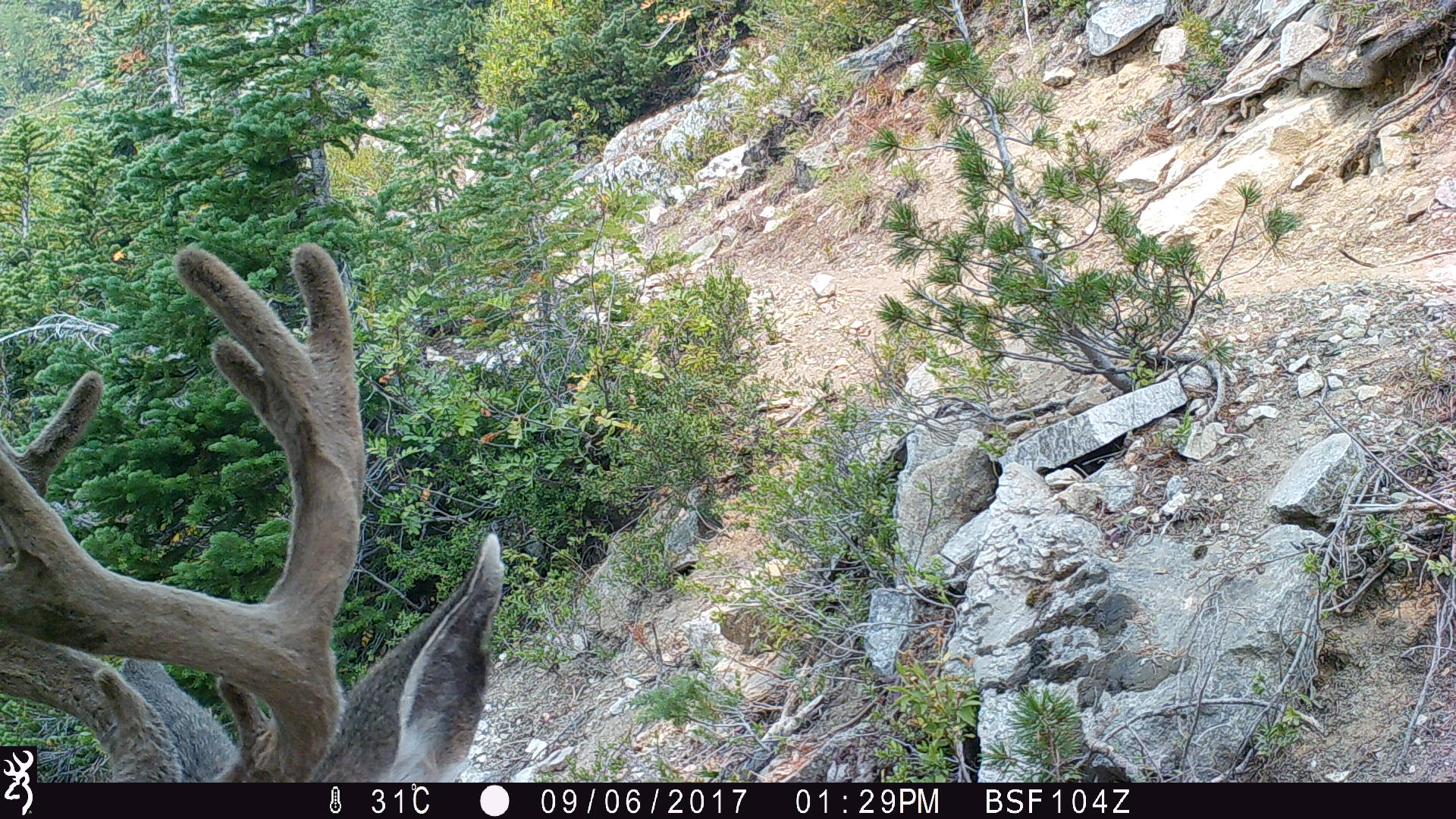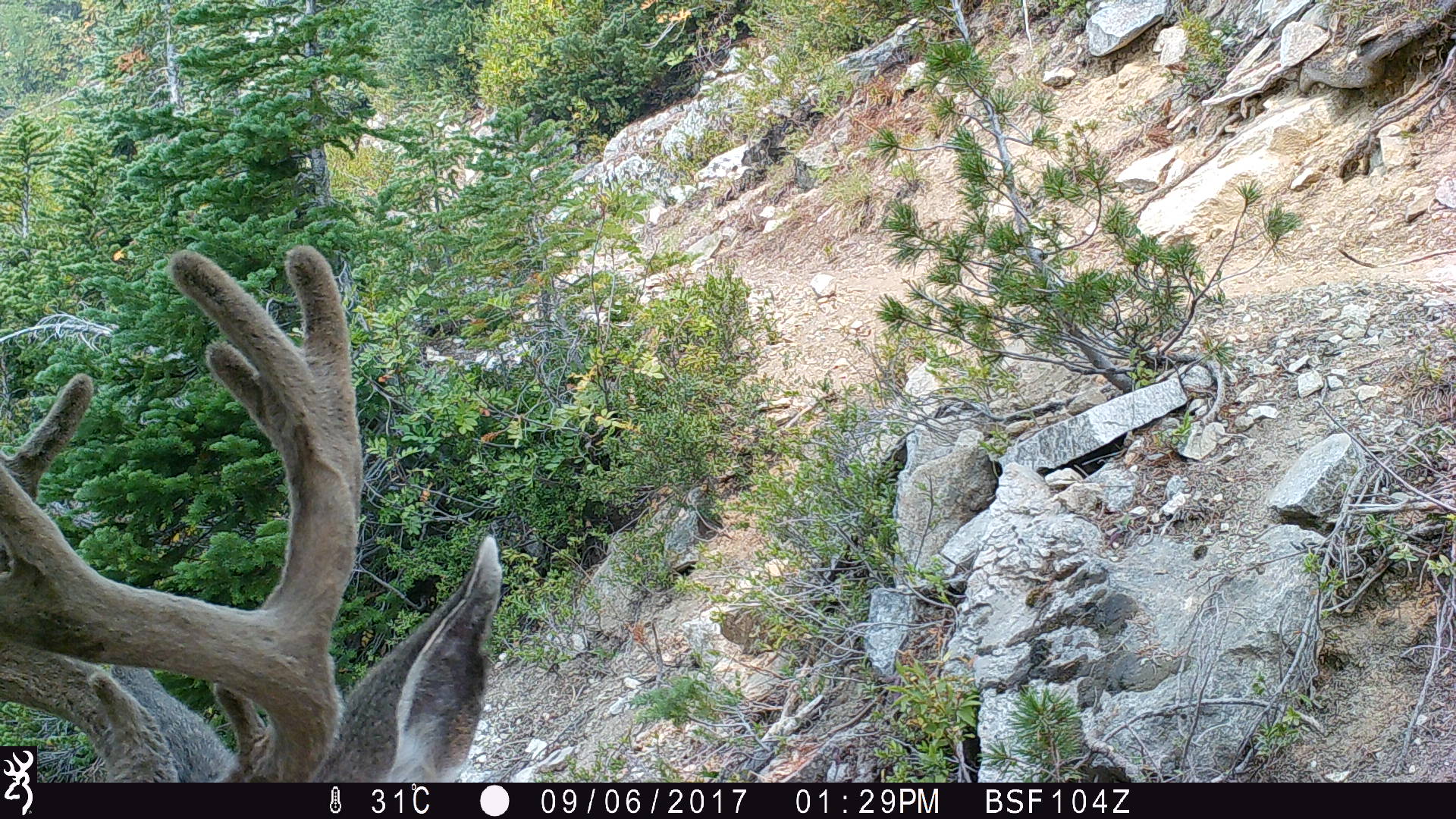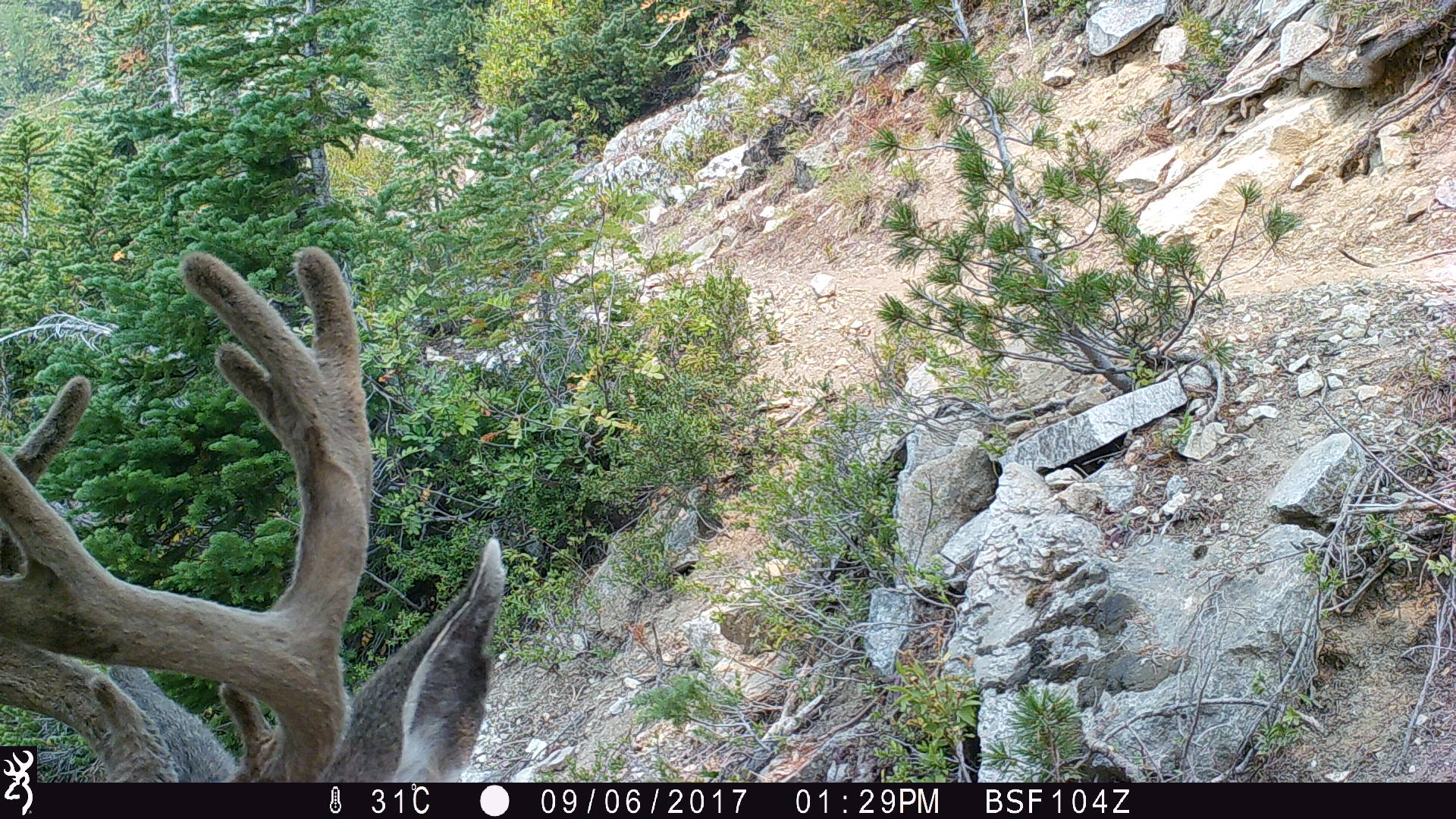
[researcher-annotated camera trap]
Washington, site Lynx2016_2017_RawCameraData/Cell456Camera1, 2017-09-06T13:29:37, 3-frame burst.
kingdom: Animalia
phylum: Chordata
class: Mammalia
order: Artiodactyla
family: Cervidae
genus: Odocoileus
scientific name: Odocoileus hemionus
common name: mule deer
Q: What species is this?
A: Odocoileus hemionus (mule deer).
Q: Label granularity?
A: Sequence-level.